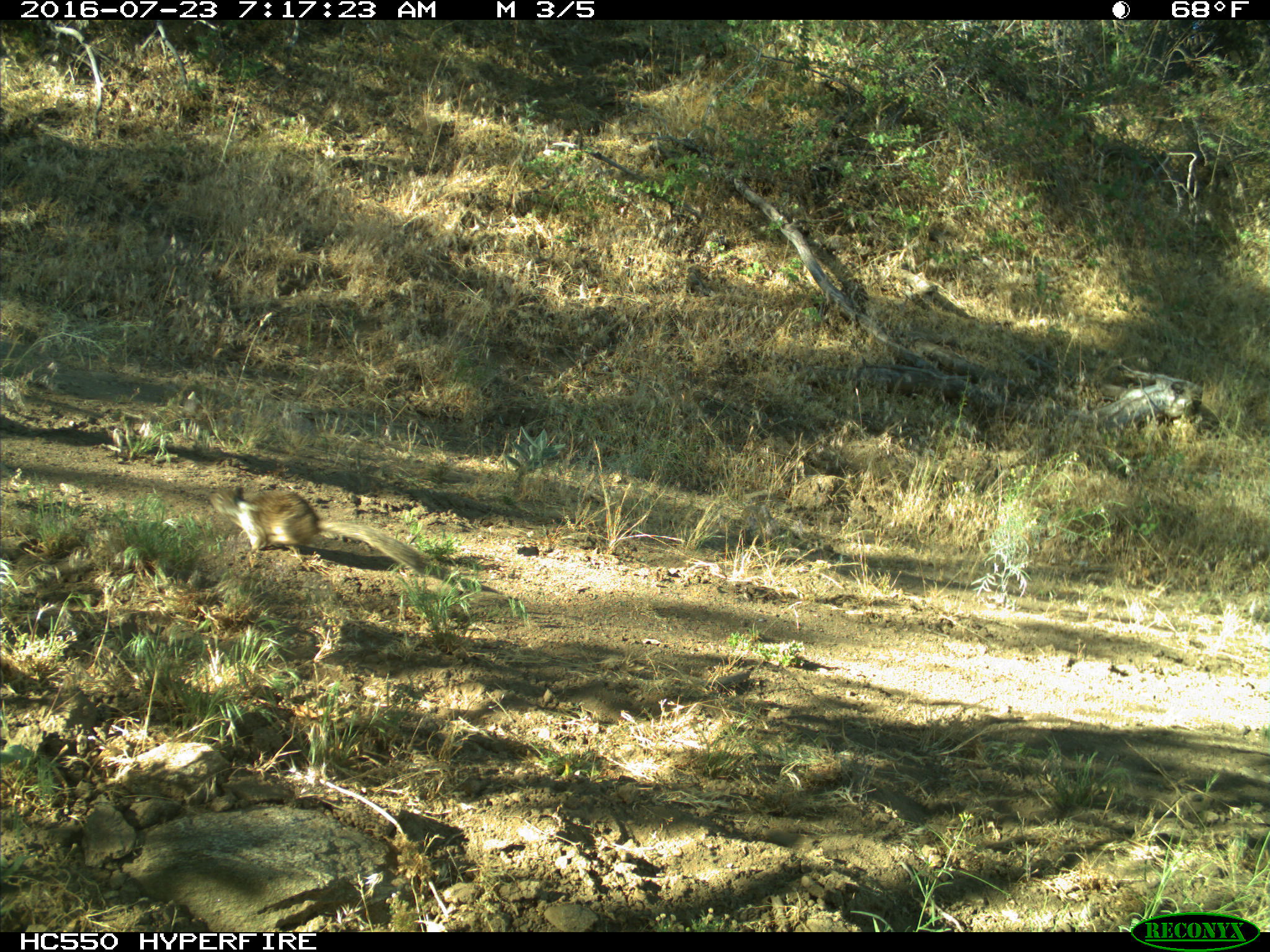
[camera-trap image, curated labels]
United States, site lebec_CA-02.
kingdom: Animalia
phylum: Chordata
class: Mammalia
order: Rodentia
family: Sciuridae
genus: Otospermophilus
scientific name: Otospermophilus beecheyi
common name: california ground squirrel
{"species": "Otospermophilus beecheyi (california ground squirrel)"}